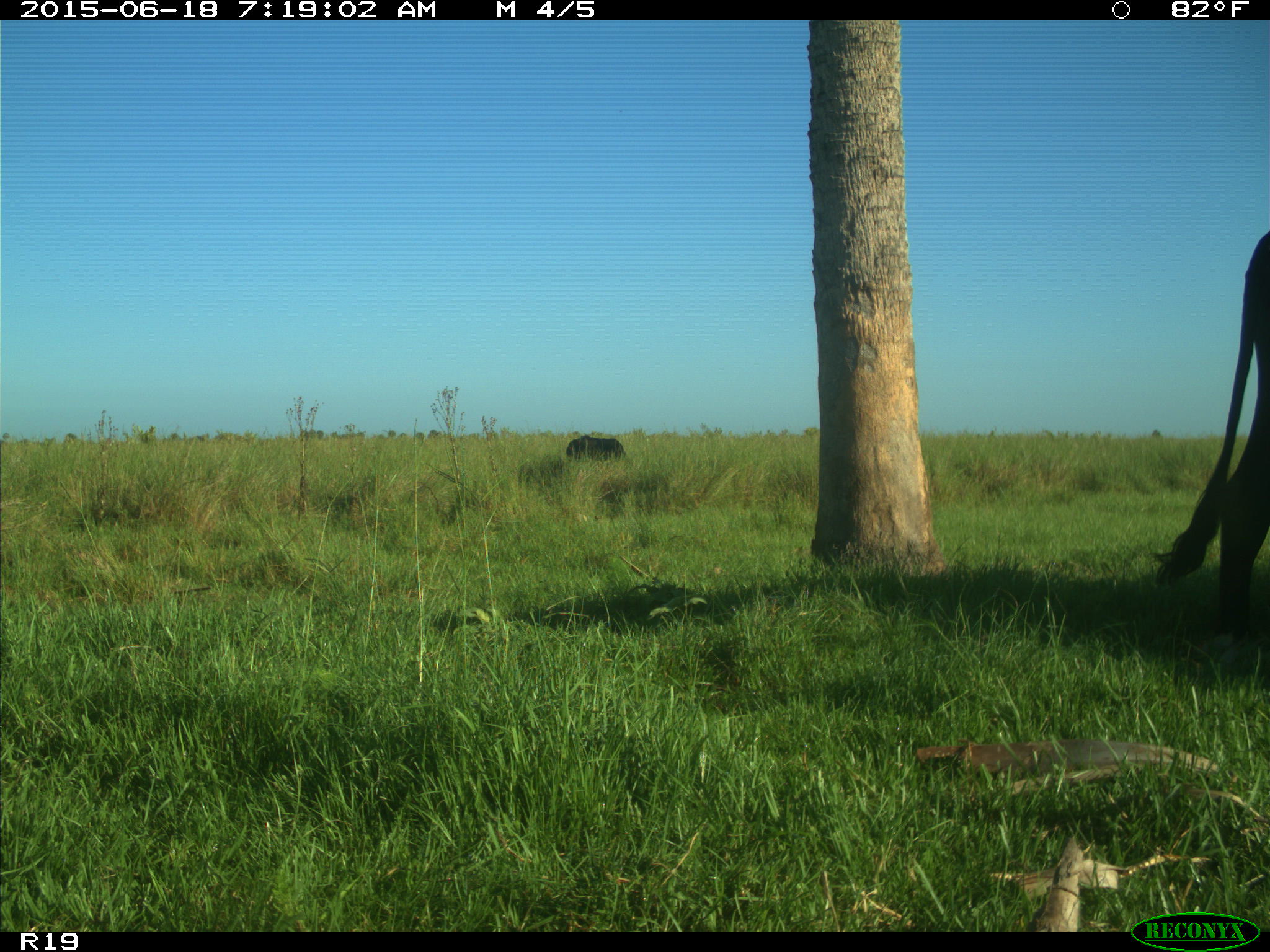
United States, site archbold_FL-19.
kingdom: Animalia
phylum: Chordata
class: Mammalia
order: Artiodactyla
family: Bovidae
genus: Bos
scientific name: Bos taurus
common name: domestic cow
Bos taurus (domestic cow).